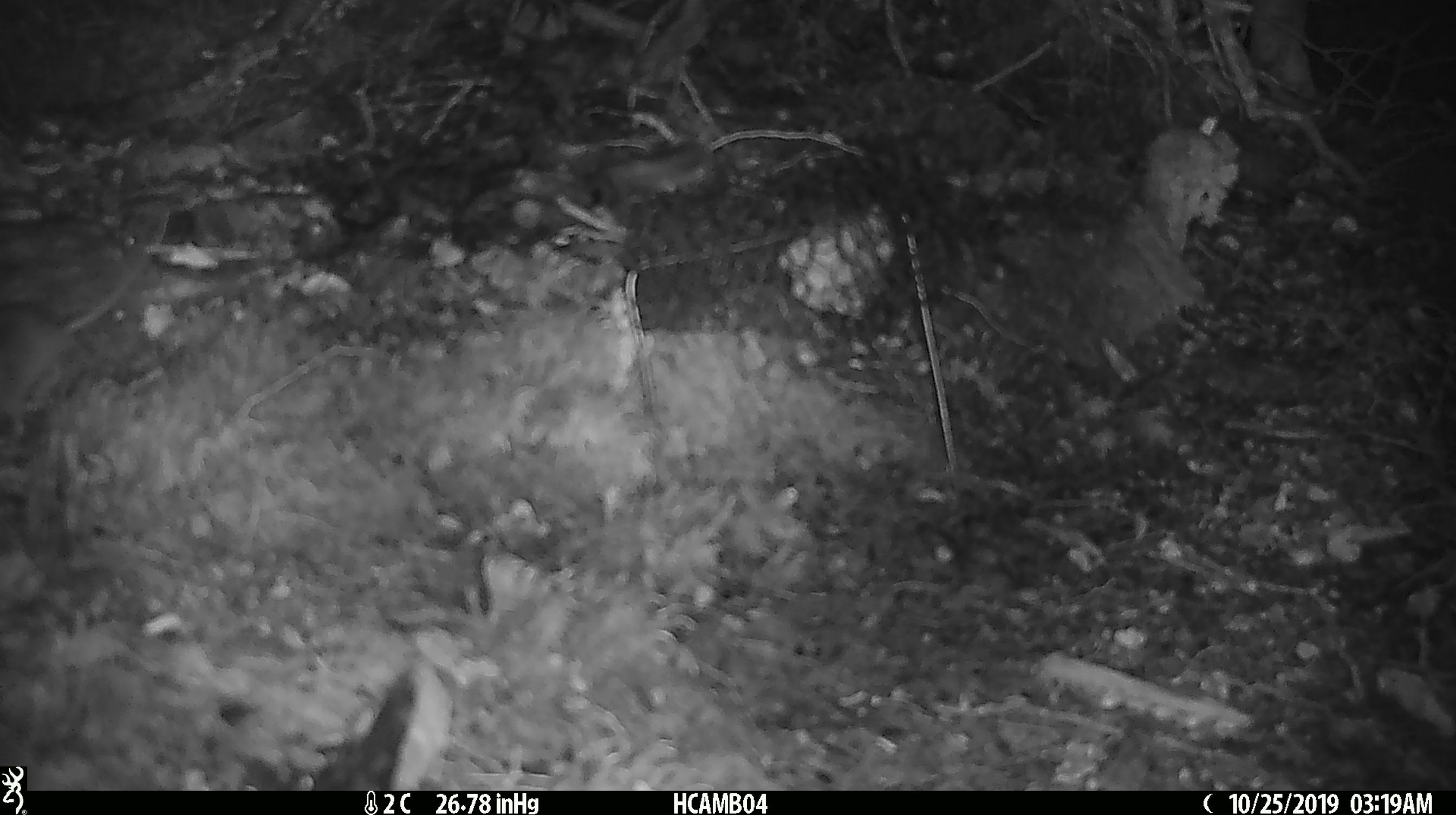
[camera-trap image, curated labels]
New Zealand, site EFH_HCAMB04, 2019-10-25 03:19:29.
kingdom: Animalia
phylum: Chordata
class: Mammalia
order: Rodentia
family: Muridae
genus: Mus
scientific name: Mus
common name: mouse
Mouse (Mus).